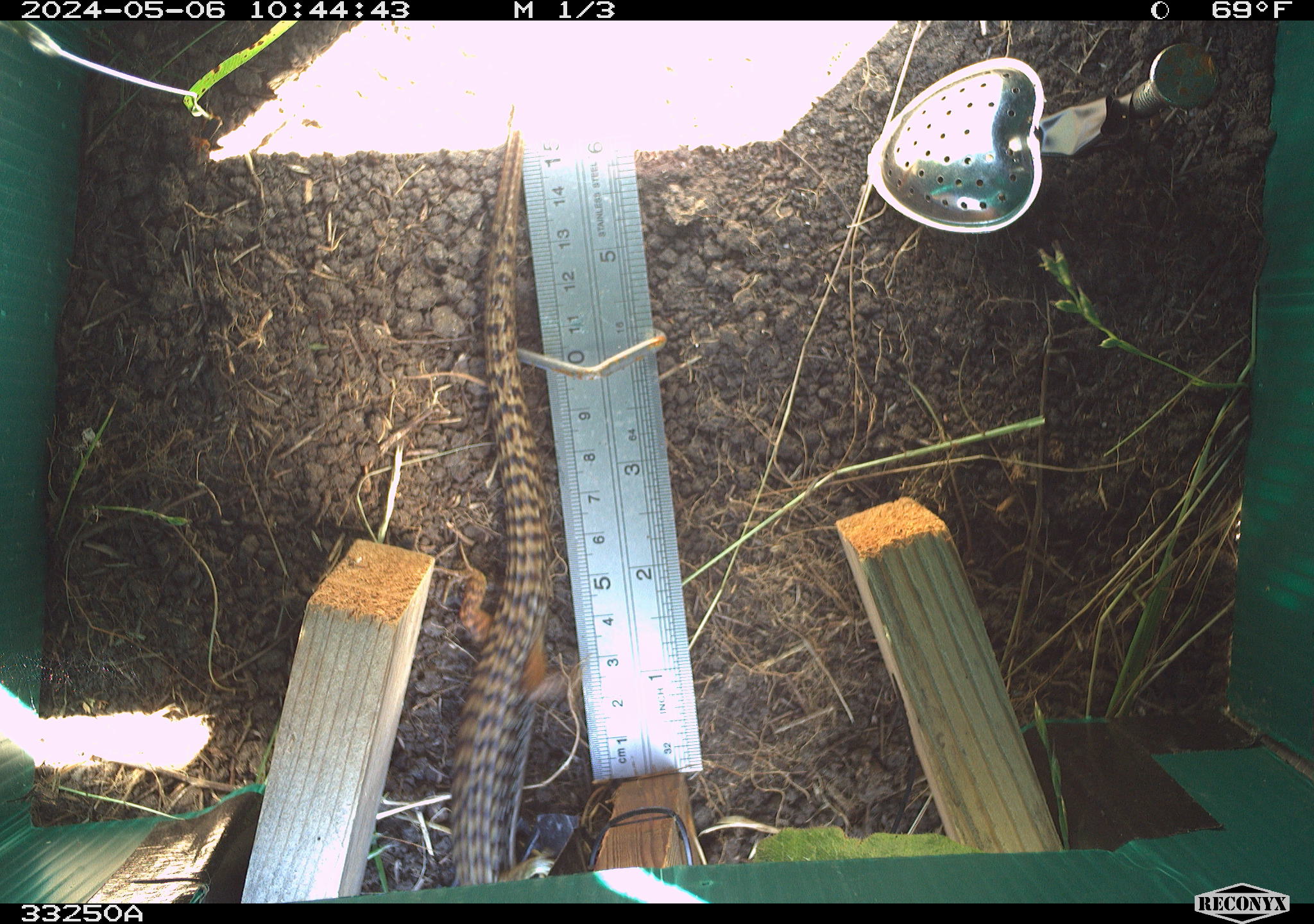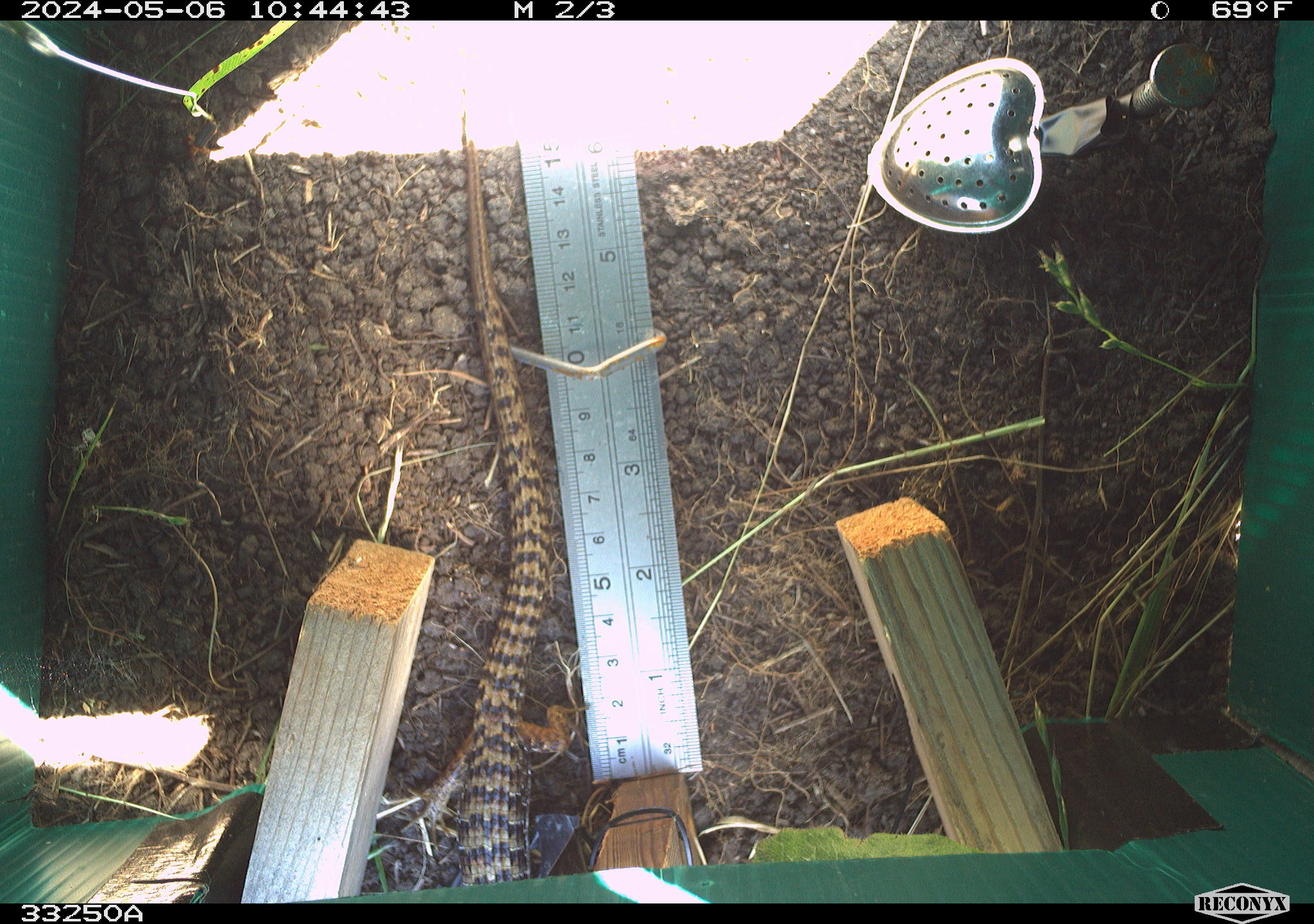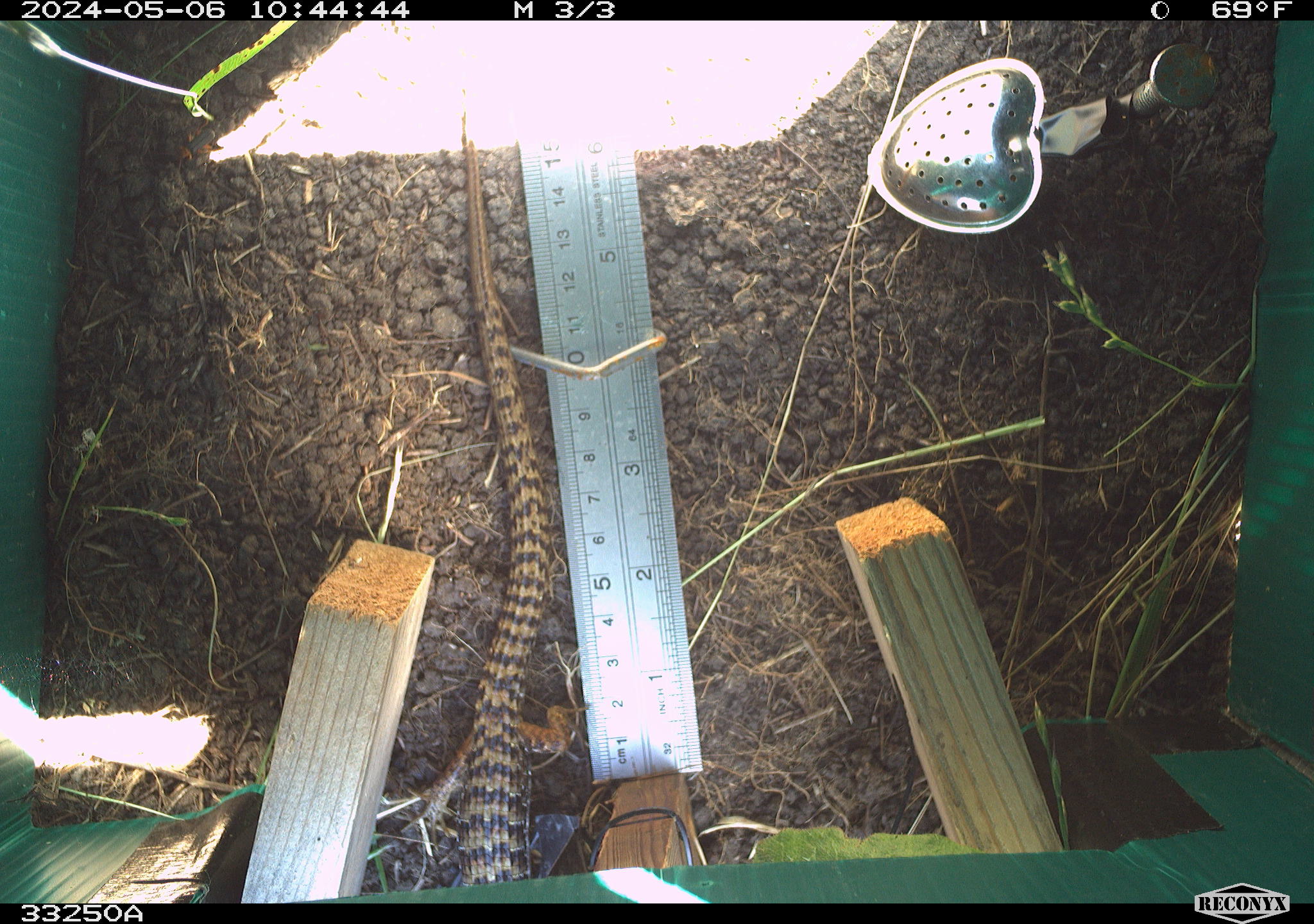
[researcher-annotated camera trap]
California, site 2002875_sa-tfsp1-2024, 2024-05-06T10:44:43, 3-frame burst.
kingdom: Animalia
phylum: Chordata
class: Reptilia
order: Squamata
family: Anguidae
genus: Elgaria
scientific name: Elgaria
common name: alligator lizards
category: elgaria species